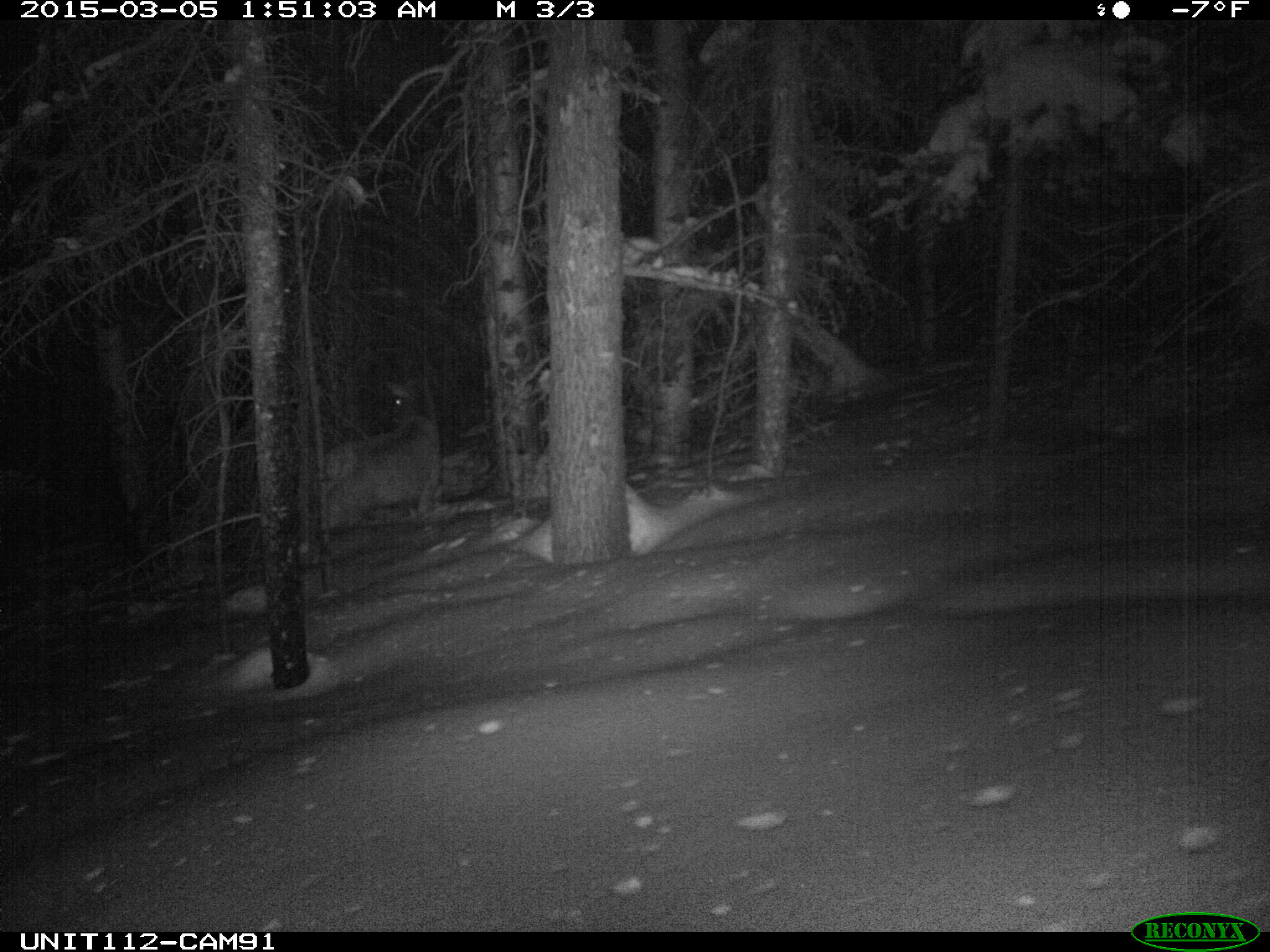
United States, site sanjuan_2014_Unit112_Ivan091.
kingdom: Animalia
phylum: Chordata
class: Mammalia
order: Artiodactyla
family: Cervidae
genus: Cervus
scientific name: Cervus elaphus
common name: red deer